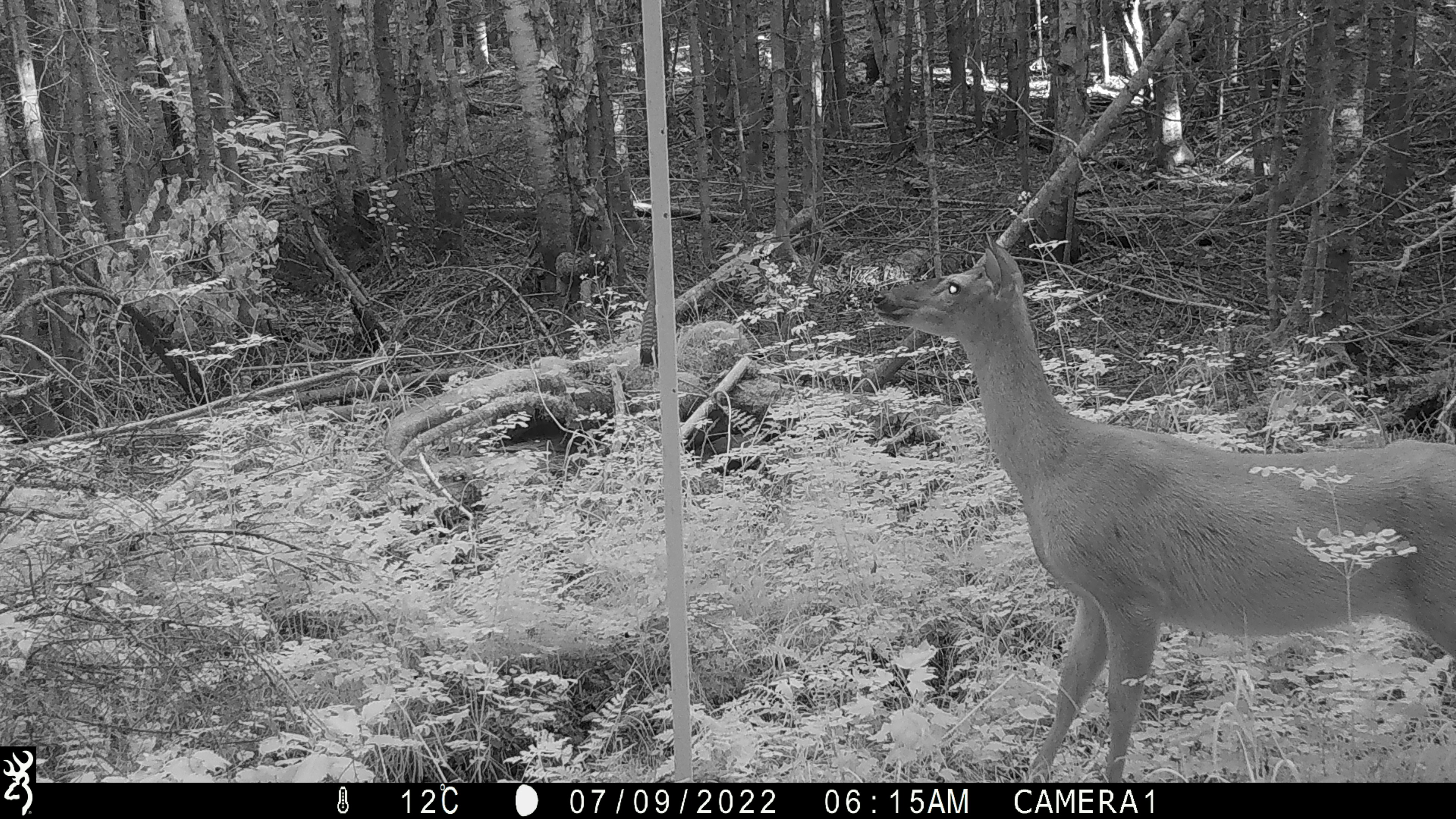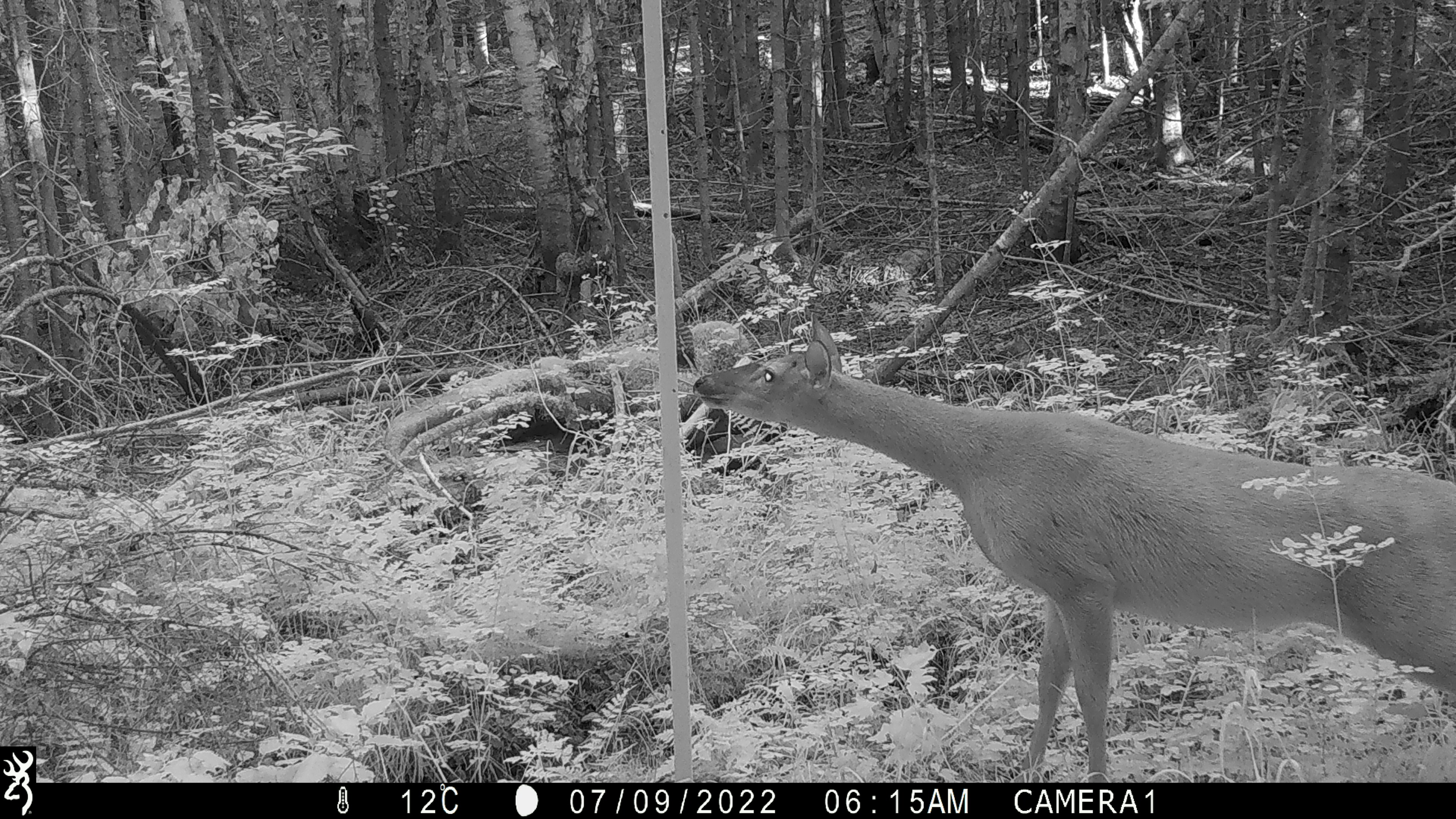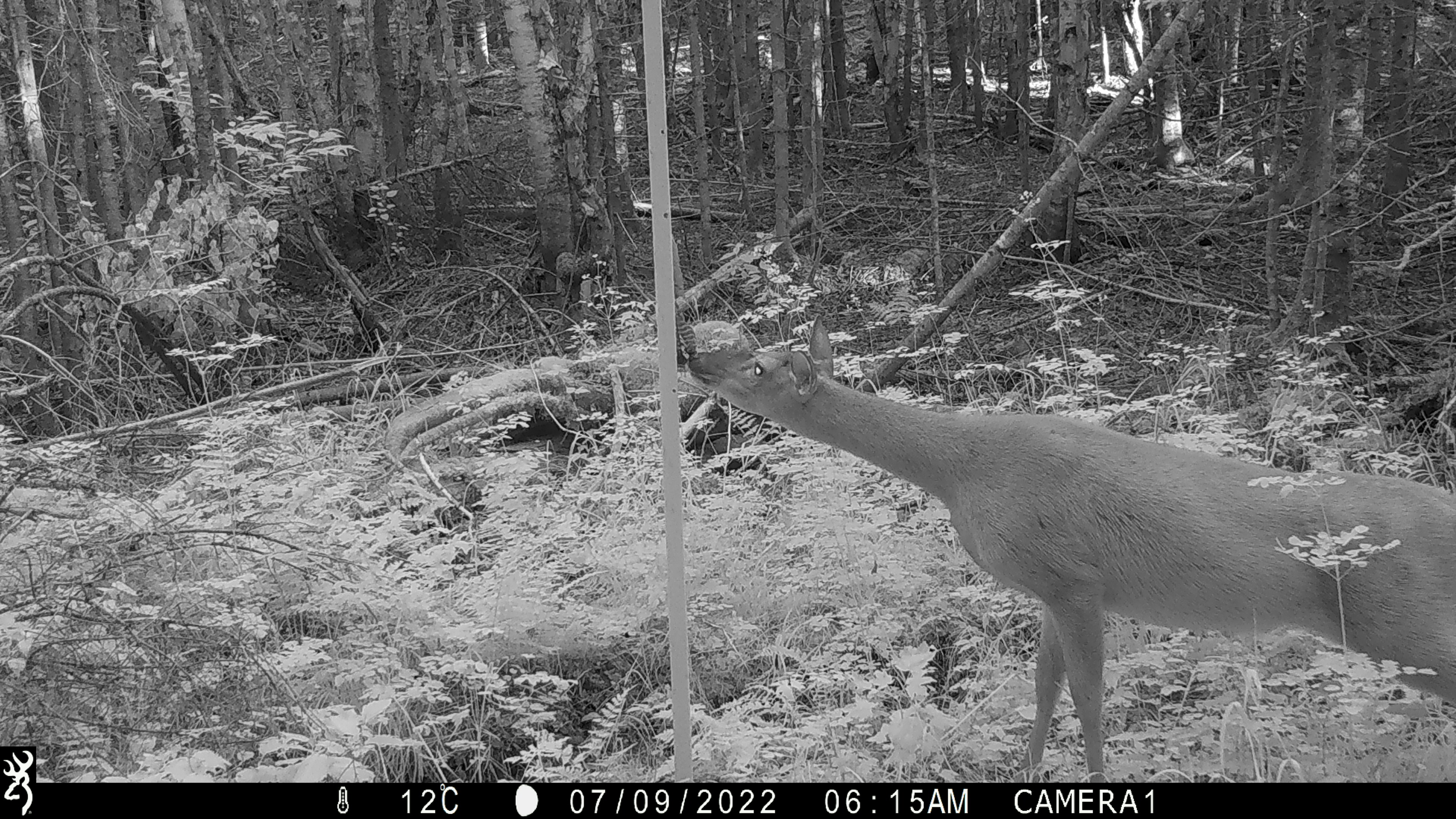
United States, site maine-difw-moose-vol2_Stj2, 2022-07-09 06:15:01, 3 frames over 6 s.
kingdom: Animalia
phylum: Chordata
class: Mammalia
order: Artiodactyla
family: Cervidae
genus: Odocoileus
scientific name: Odocoileus virginianus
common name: white-tailed deer